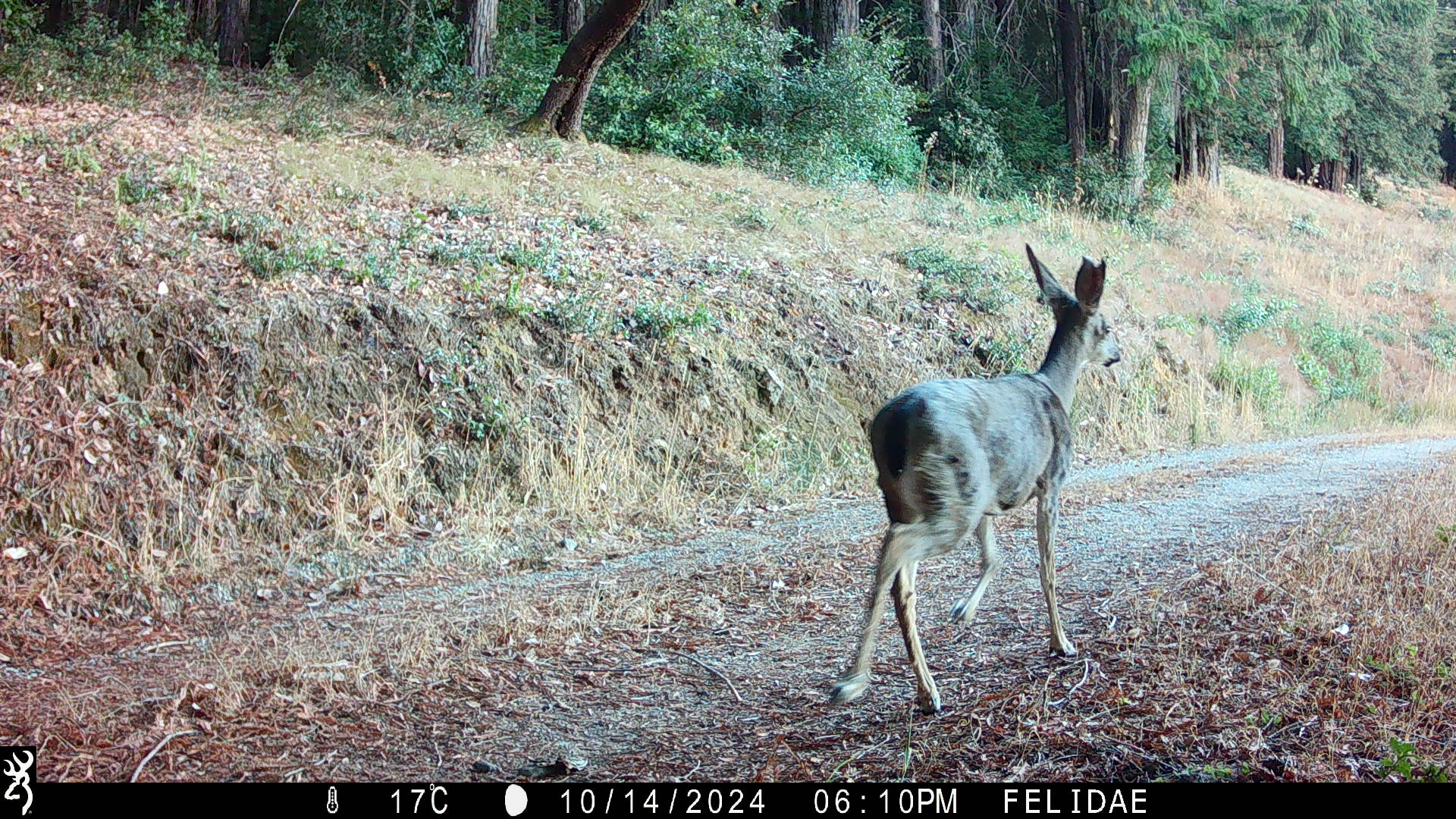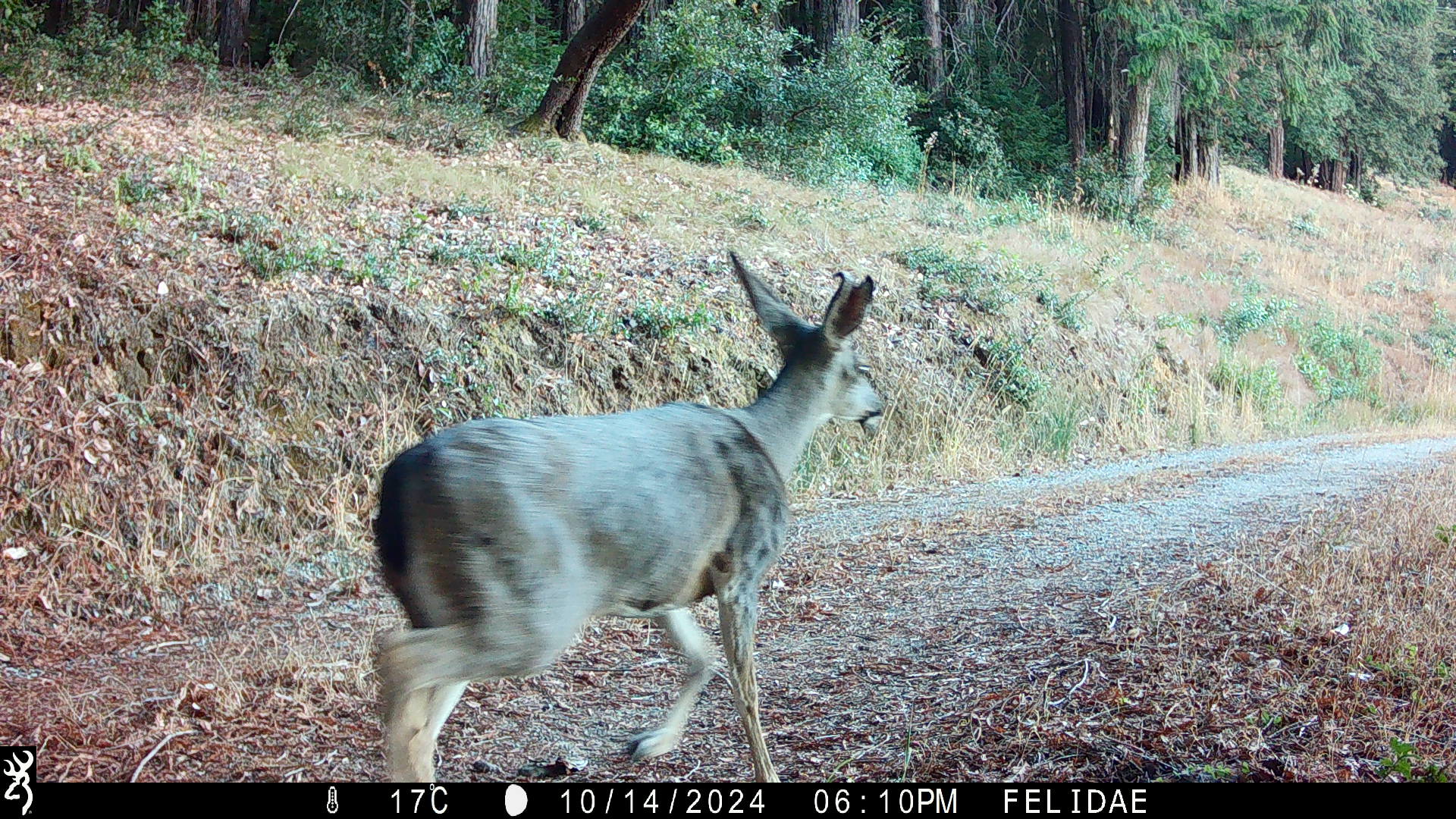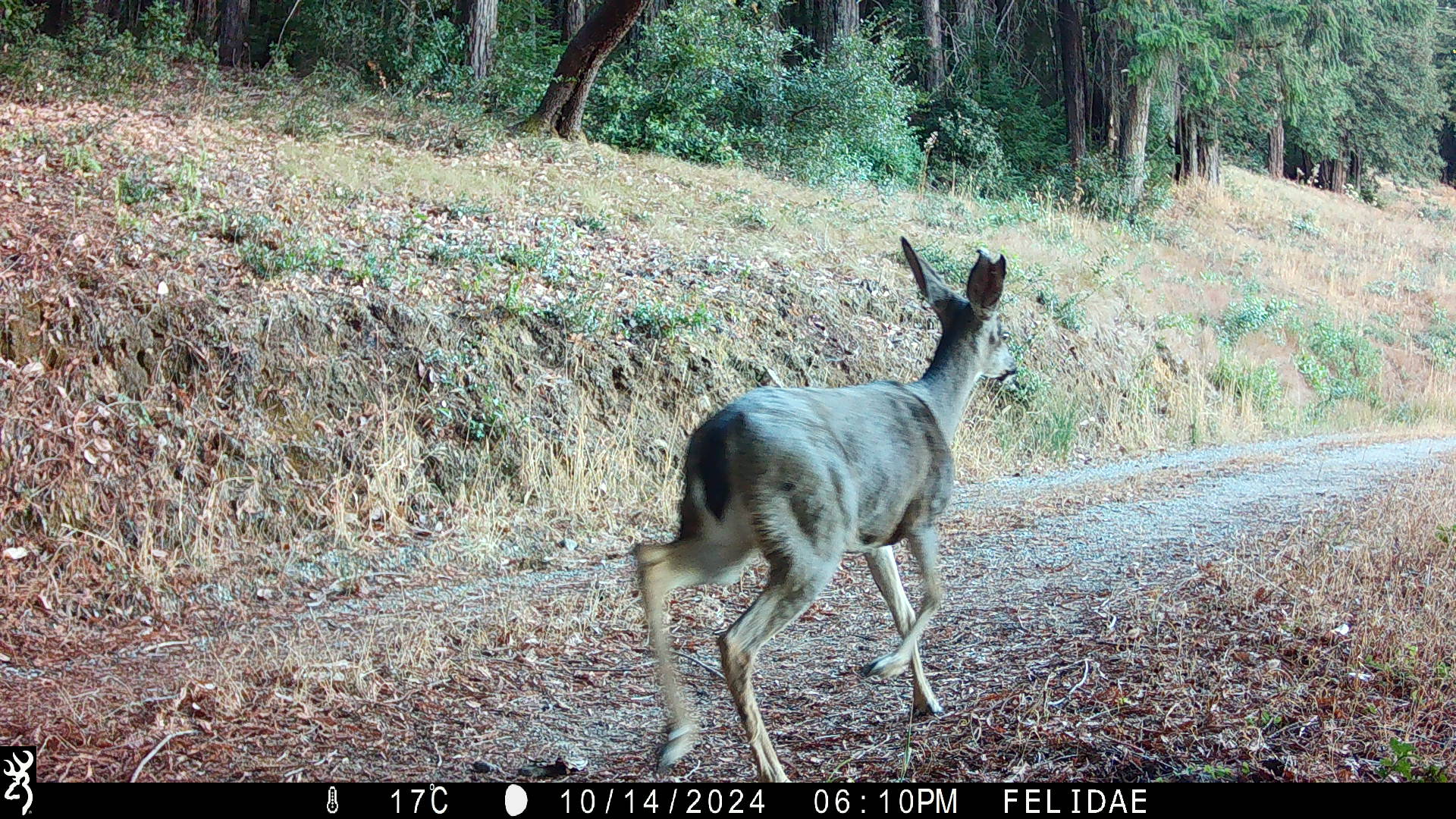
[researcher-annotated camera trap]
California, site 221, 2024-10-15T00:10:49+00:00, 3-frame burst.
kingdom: Animalia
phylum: Chordata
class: Mammalia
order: Artiodactyla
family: Cervidae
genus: Odocoileus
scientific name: Odocoileus hemionus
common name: mule deer